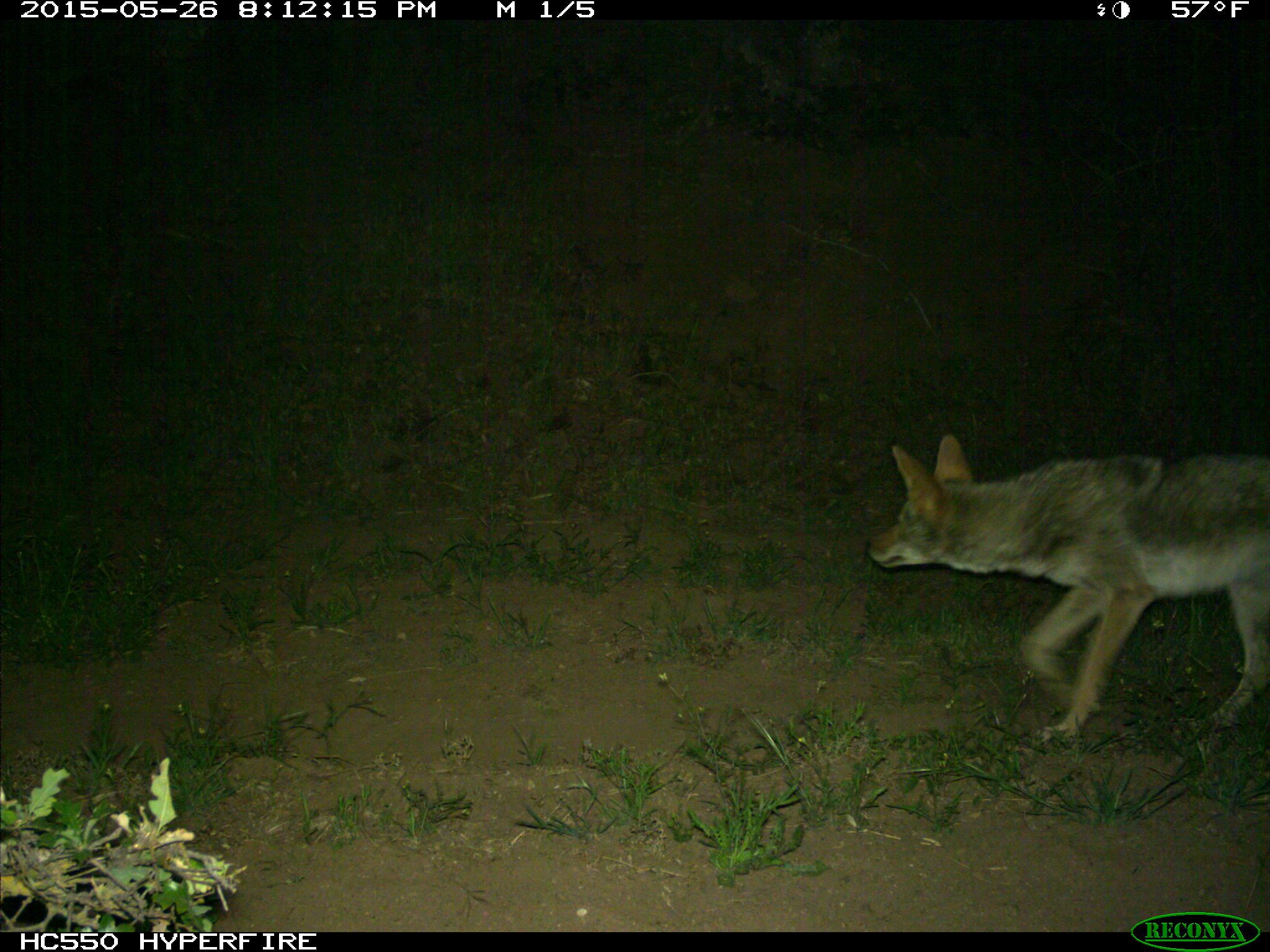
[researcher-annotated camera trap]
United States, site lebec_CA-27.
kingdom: Animalia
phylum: Chordata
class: Mammalia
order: Carnivora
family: Canidae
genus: Canis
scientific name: Canis latrans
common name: coyote